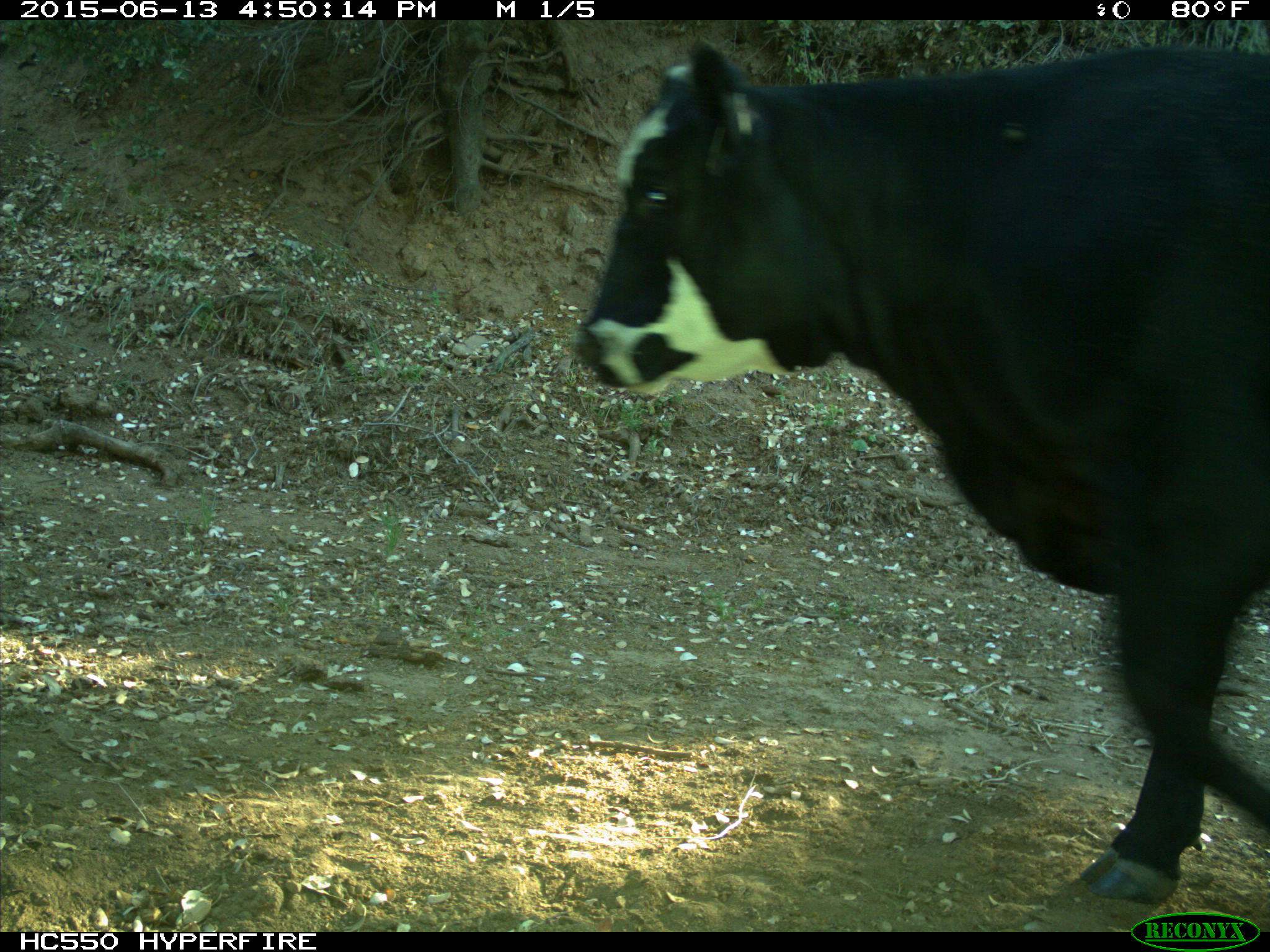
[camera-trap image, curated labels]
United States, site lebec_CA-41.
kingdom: Animalia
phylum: Chordata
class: Mammalia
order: Artiodactyla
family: Bovidae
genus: Bos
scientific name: Bos taurus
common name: domestic cow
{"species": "Bos taurus (domestic cow)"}